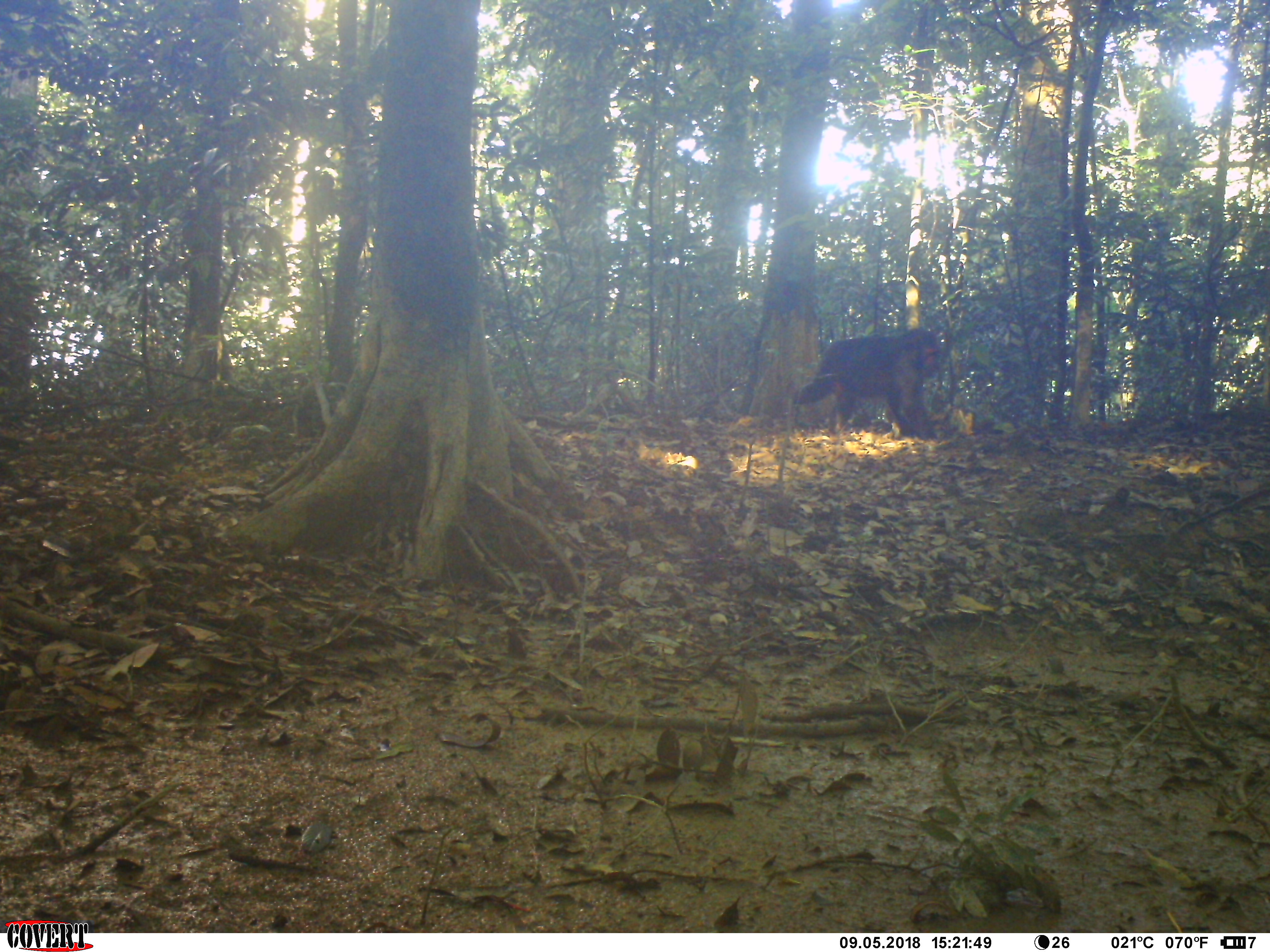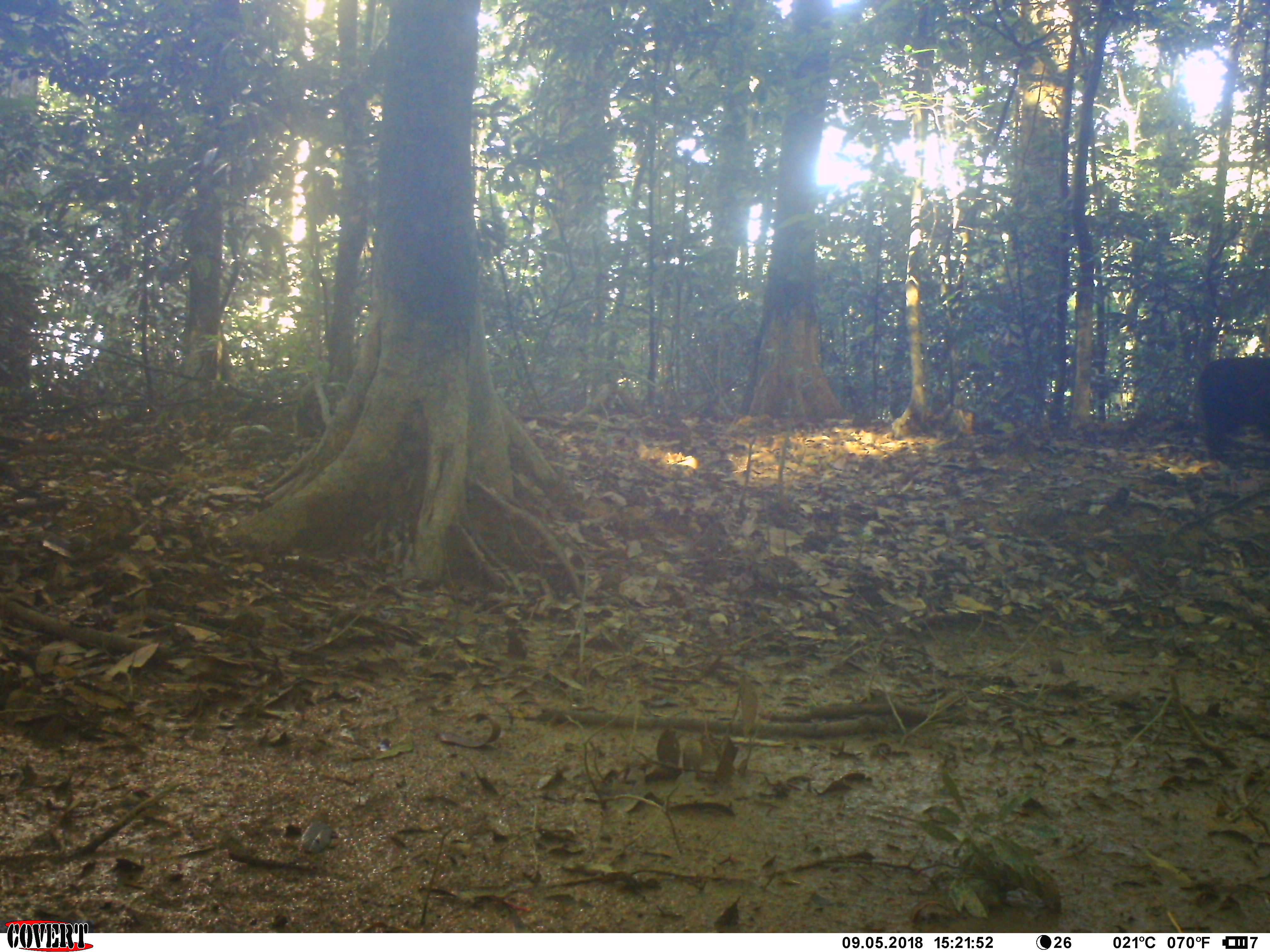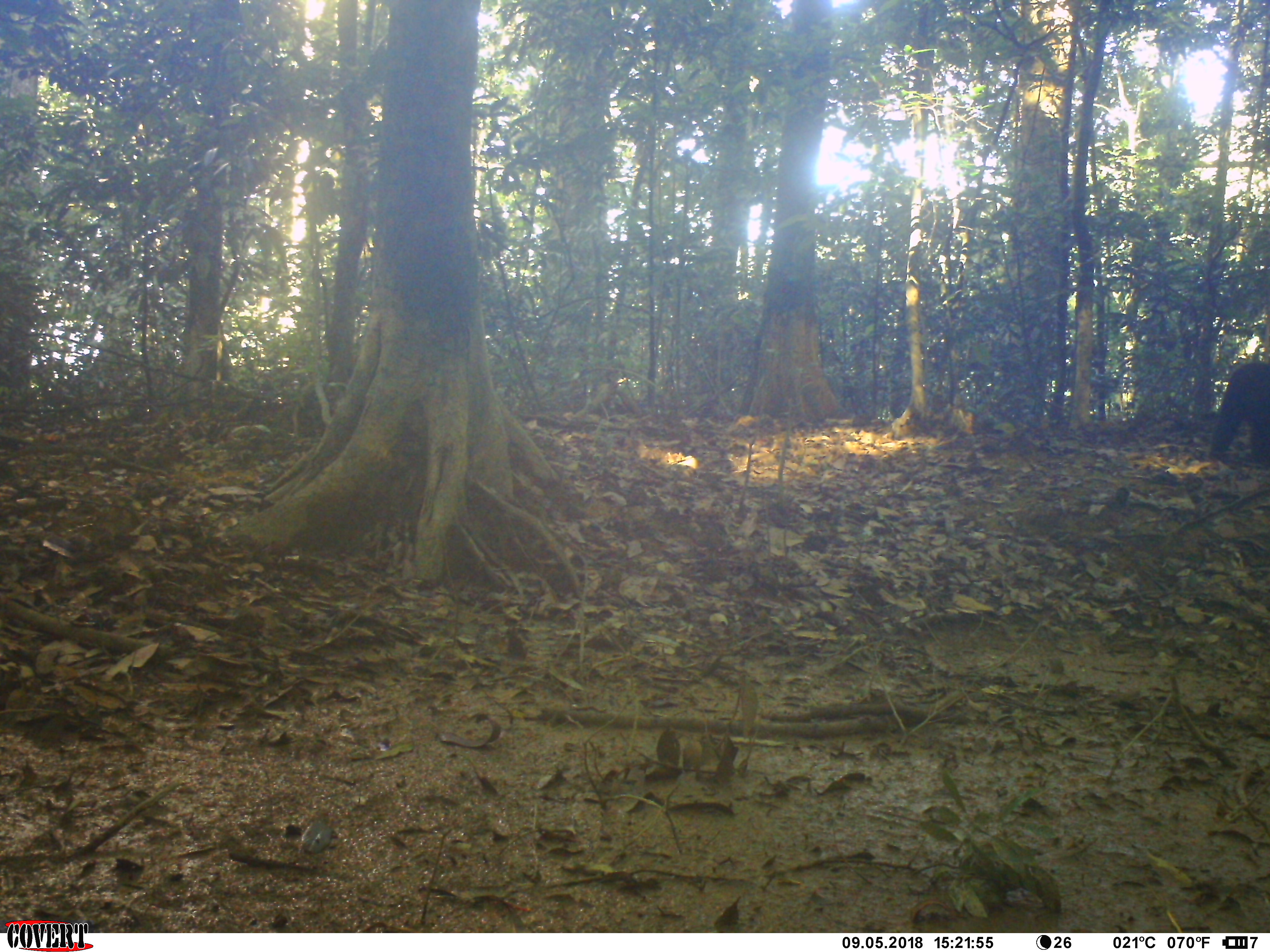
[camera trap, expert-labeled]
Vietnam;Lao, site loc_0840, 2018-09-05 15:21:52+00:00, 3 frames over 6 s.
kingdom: Animalia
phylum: Chordata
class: Mammalia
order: Primates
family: Cercopithecidae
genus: Macaca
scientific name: Macaca arctoides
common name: stump-tailed macaque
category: stump tailed macaque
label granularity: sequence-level